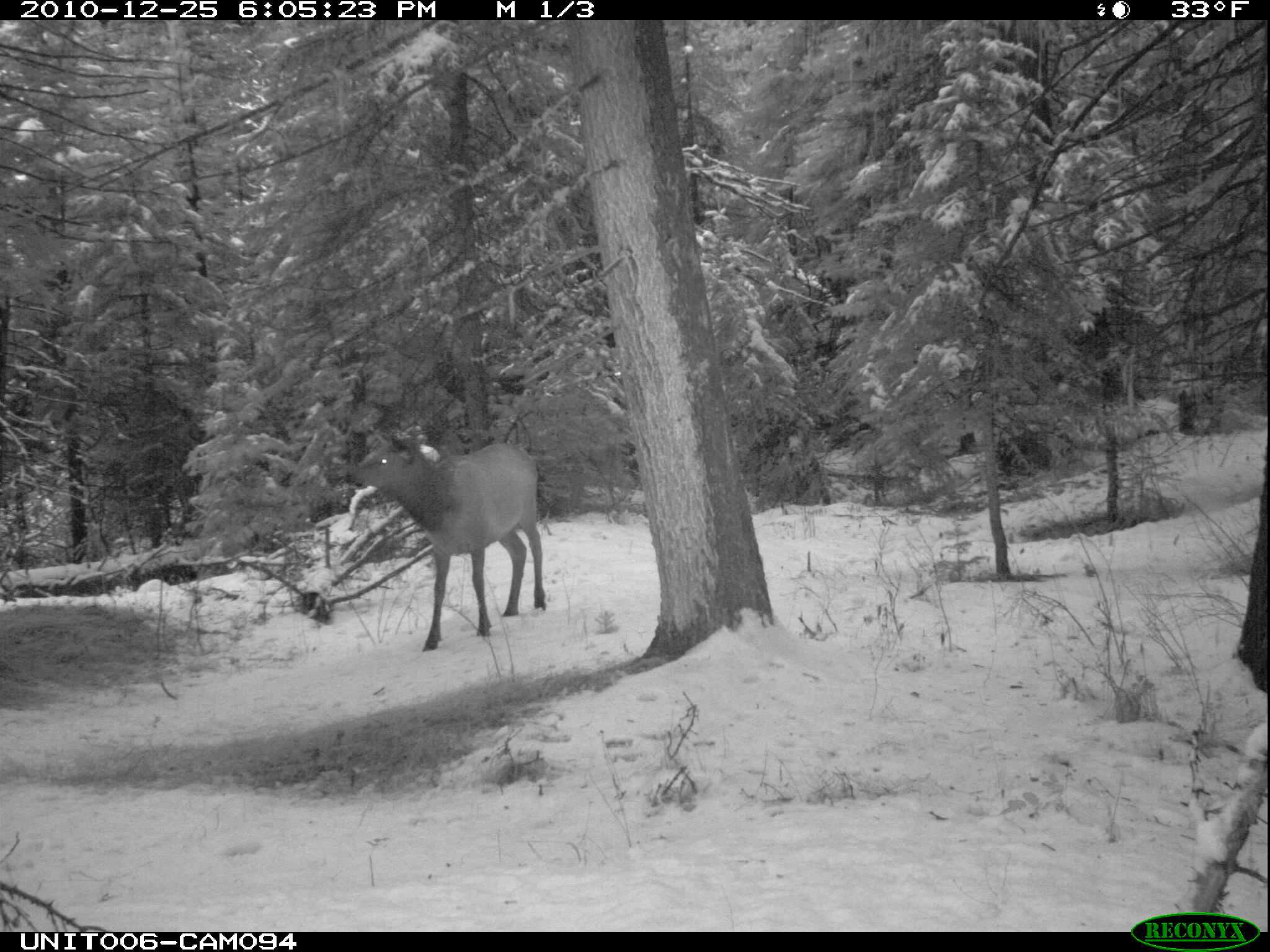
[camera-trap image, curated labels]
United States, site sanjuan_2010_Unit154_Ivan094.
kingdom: Animalia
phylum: Chordata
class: Mammalia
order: Artiodactyla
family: Cervidae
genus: Cervus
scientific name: Cervus elaphus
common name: red deer